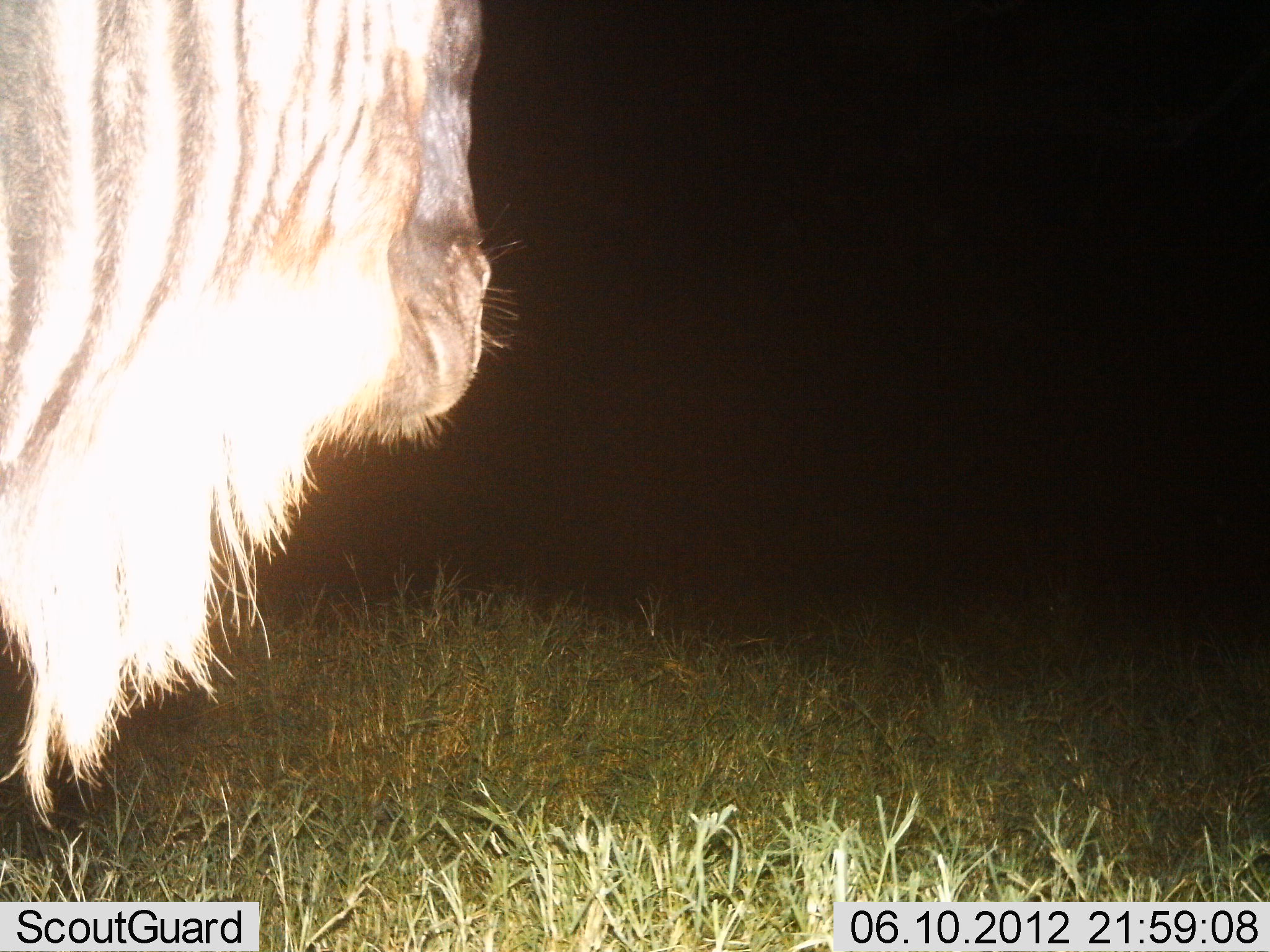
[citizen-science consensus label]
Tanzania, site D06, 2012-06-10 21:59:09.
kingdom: Animalia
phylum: Chordata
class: Mammalia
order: Artiodactyla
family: Bovidae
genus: Connochaetes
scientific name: Connochaetes taurinus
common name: blue wildebeest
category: wildebeest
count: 1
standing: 80%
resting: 0%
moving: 10%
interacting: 0%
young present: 0%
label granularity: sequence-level